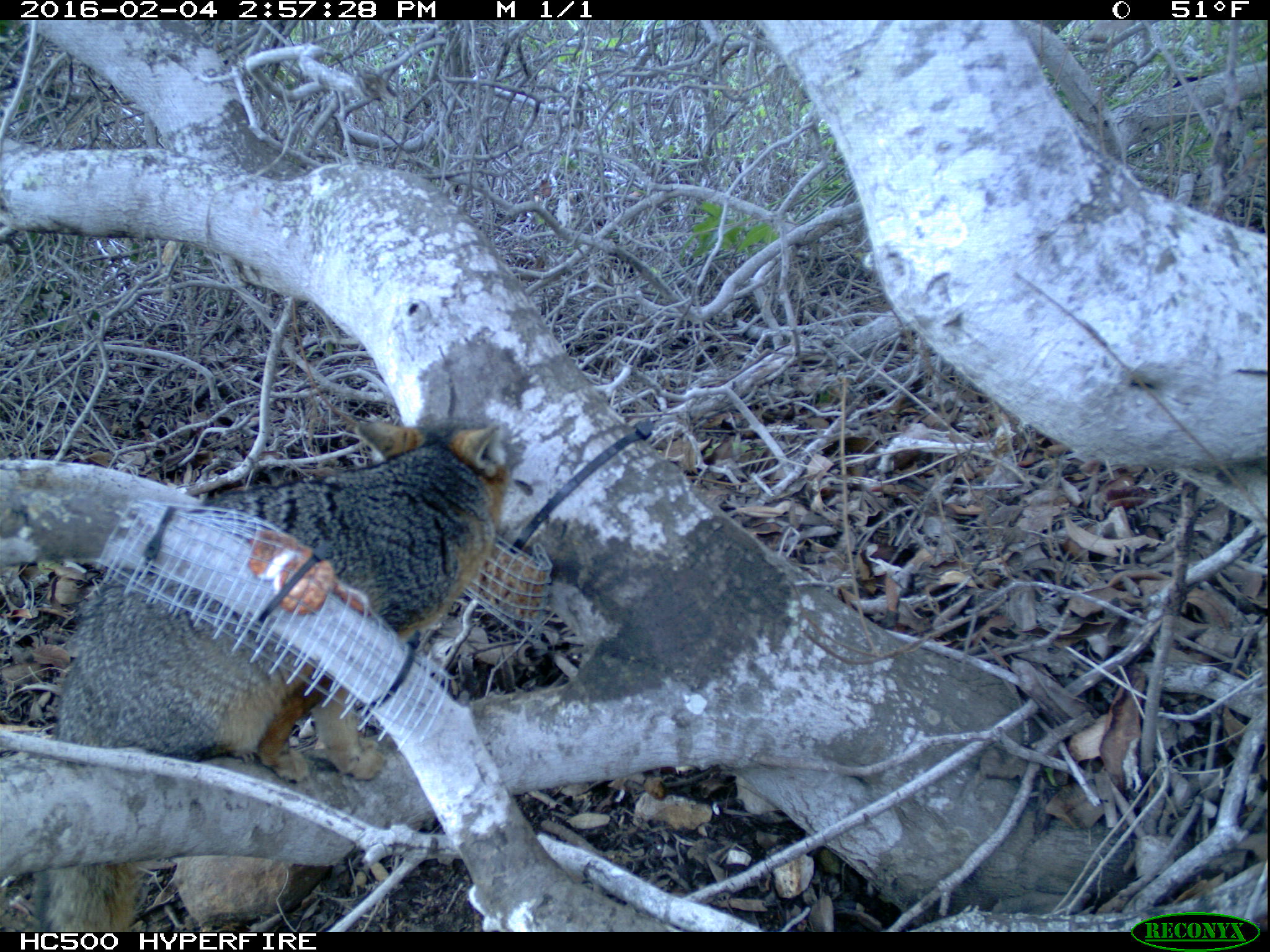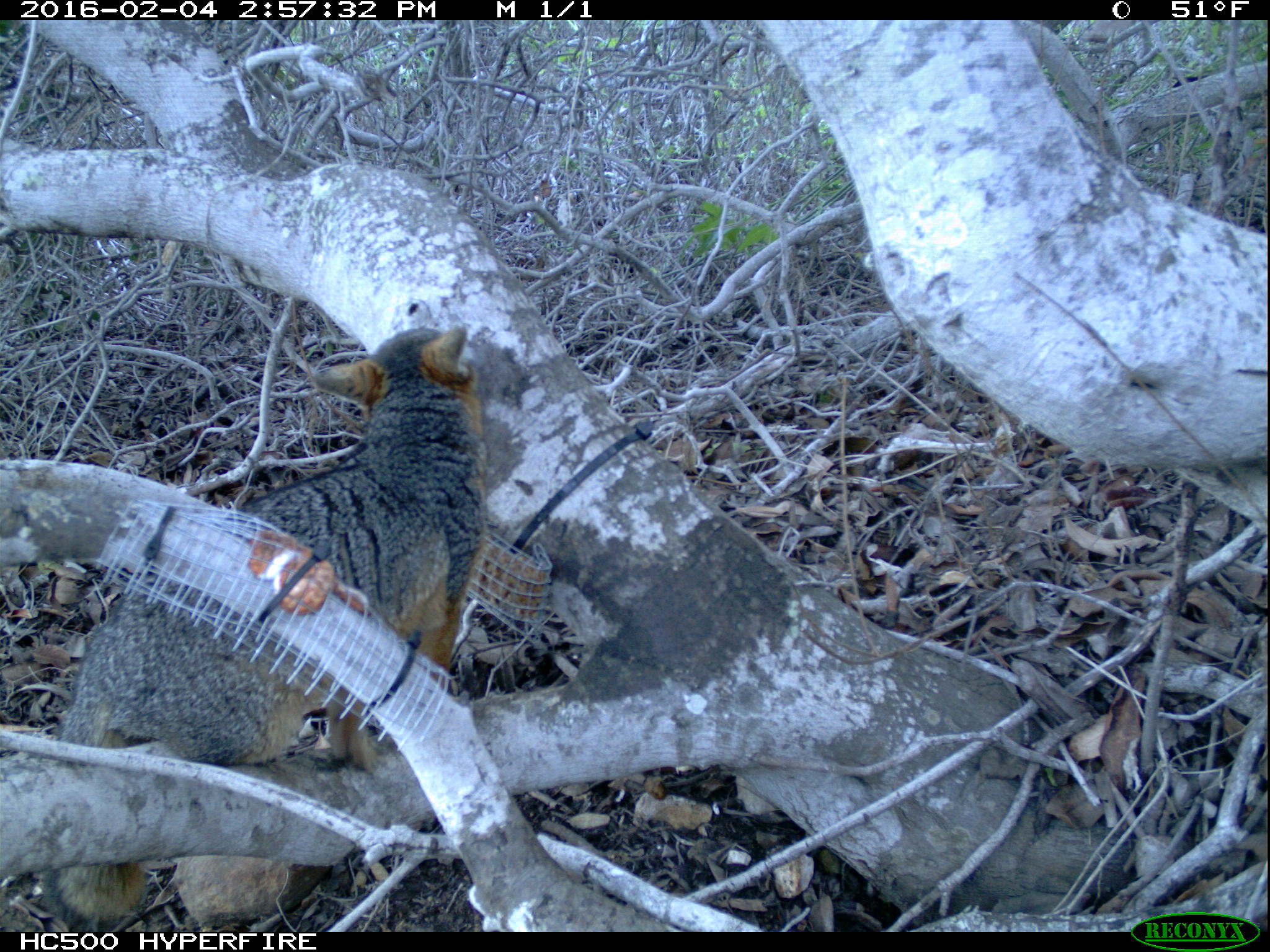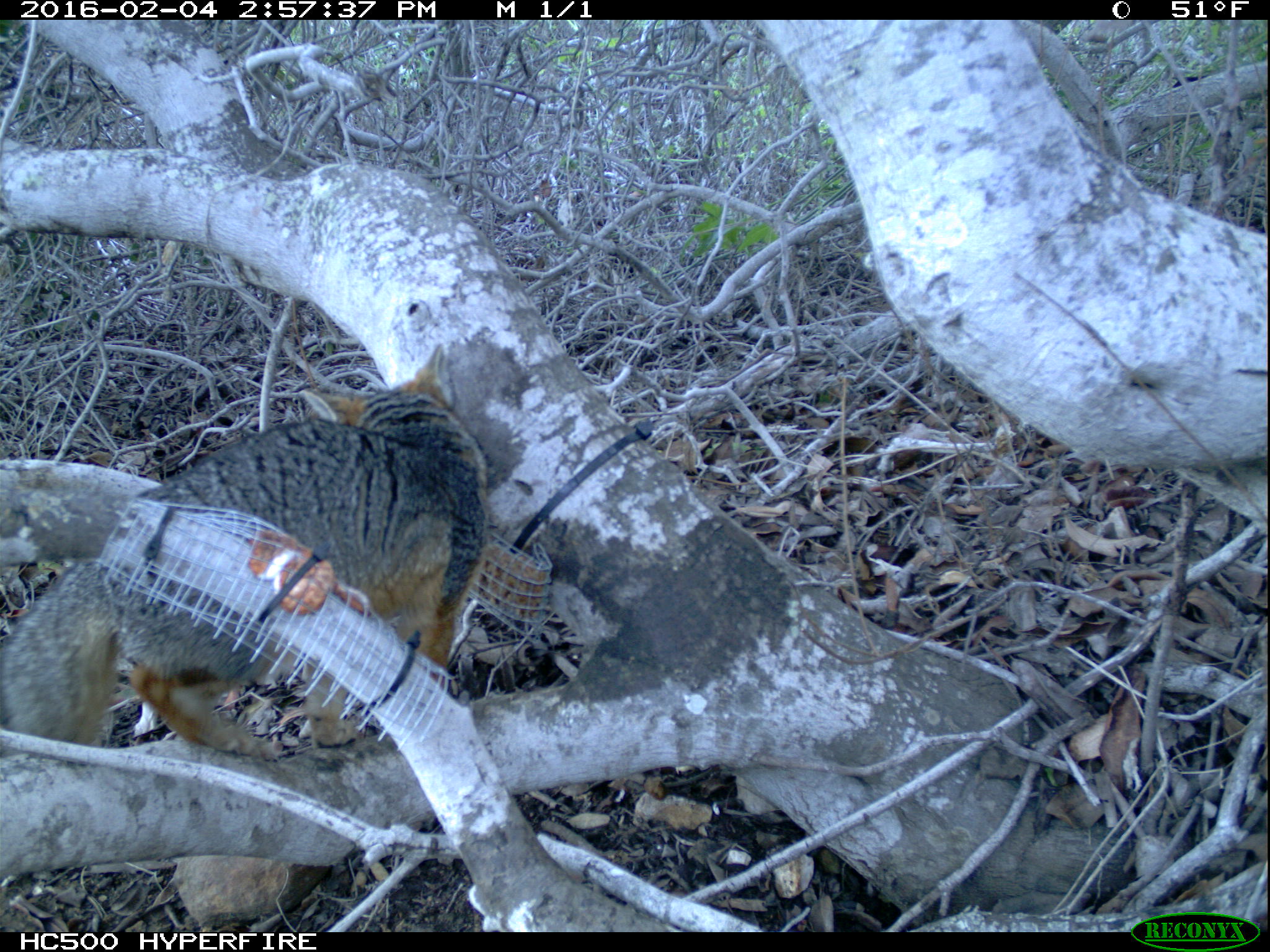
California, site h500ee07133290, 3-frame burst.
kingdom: Animalia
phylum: Chordata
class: Mammalia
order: Carnivora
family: Canidae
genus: Urocyon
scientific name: Urocyon littoralis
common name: island fox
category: fox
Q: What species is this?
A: Fox (island fox) (Urocyon littoralis).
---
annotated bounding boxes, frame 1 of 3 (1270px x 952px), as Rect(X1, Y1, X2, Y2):
fox: Rect(33, 415, 513, 934)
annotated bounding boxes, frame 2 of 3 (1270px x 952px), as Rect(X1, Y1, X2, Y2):
fox: Rect(37, 325, 491, 930)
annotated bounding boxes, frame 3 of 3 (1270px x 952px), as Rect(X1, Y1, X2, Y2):
fox: Rect(0, 343, 491, 760)